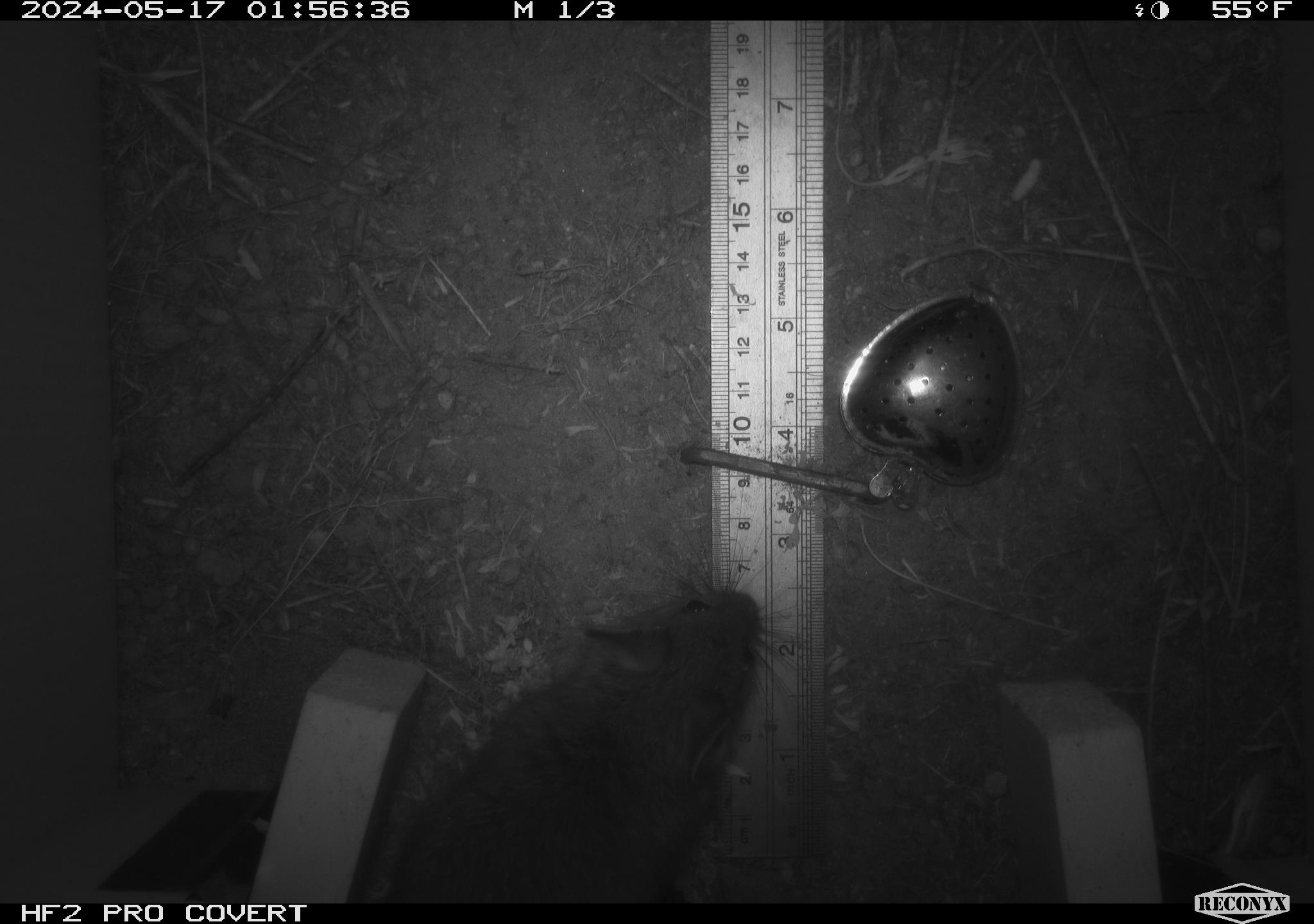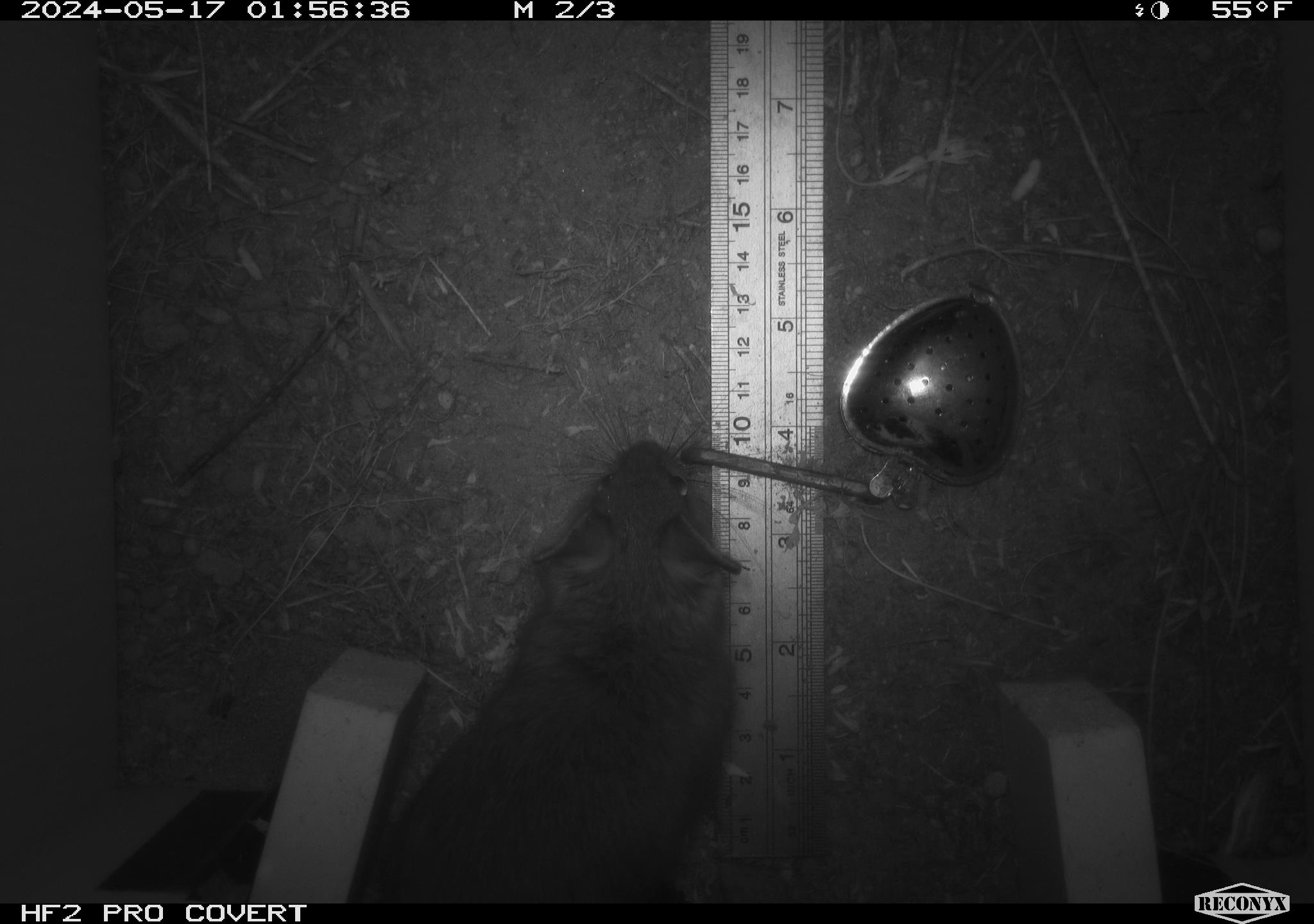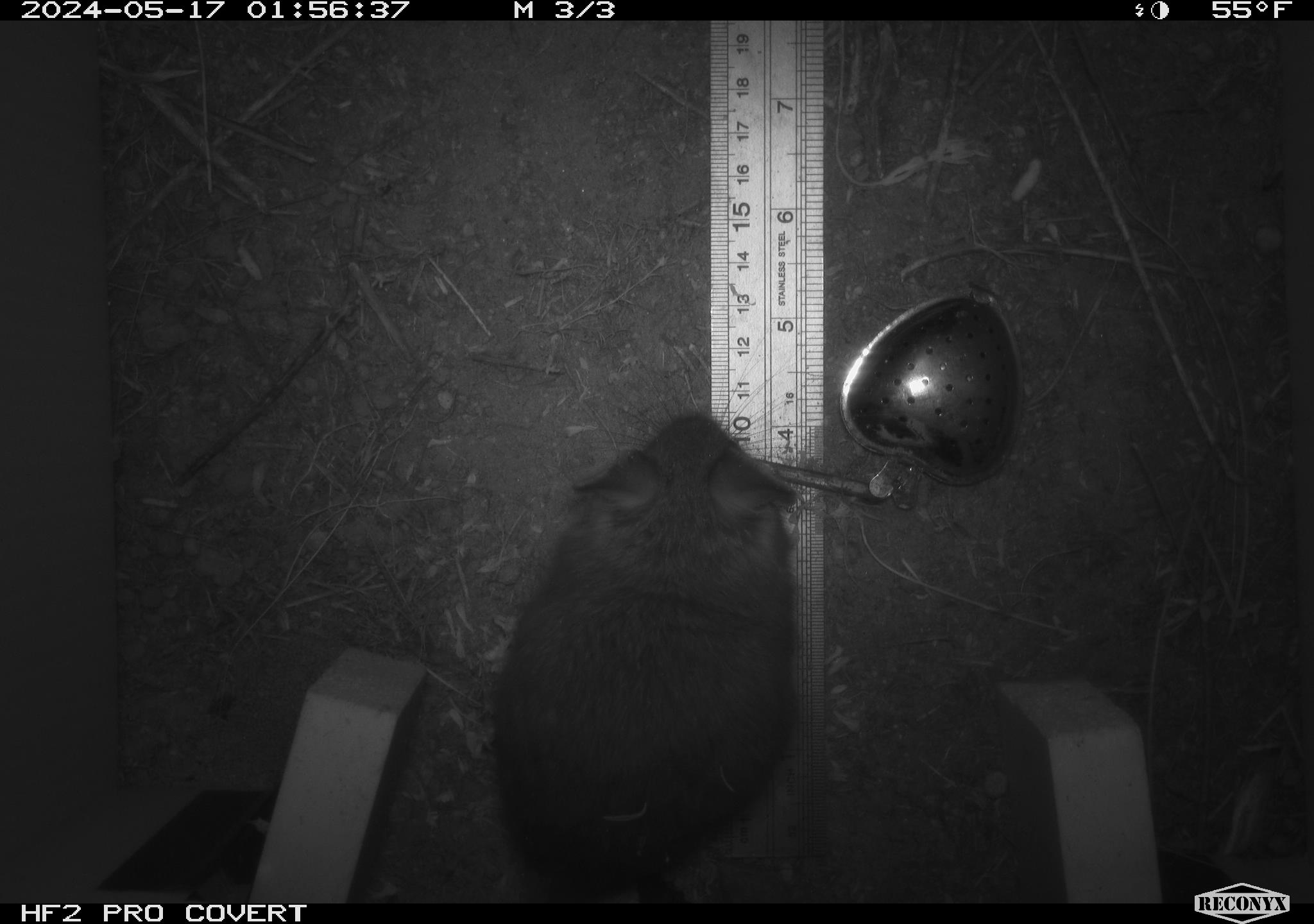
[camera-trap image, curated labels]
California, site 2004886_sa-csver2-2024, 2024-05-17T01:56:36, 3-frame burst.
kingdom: Animalia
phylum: Chordata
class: Mammalia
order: Rodentia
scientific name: Rodentia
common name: rodent